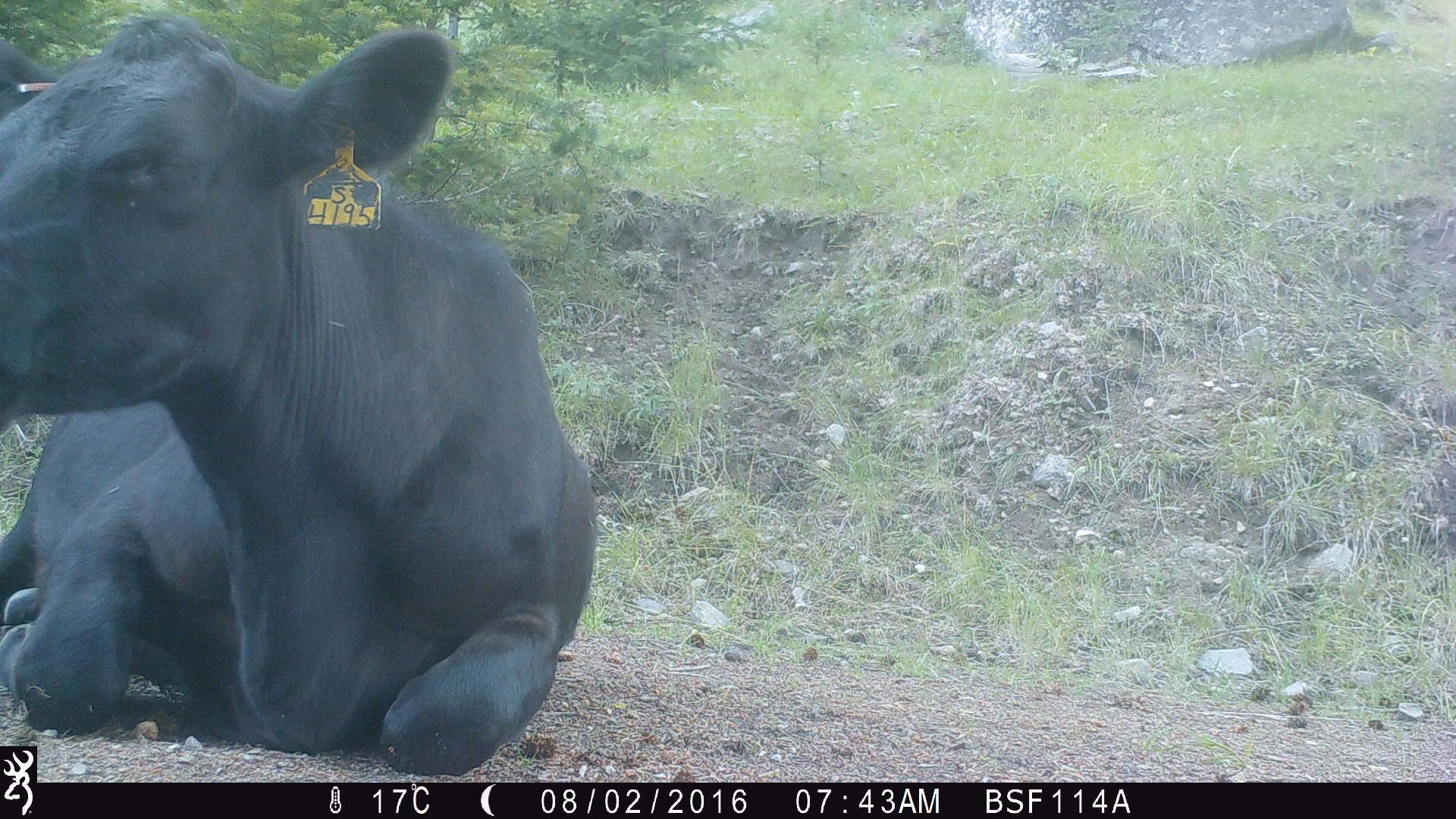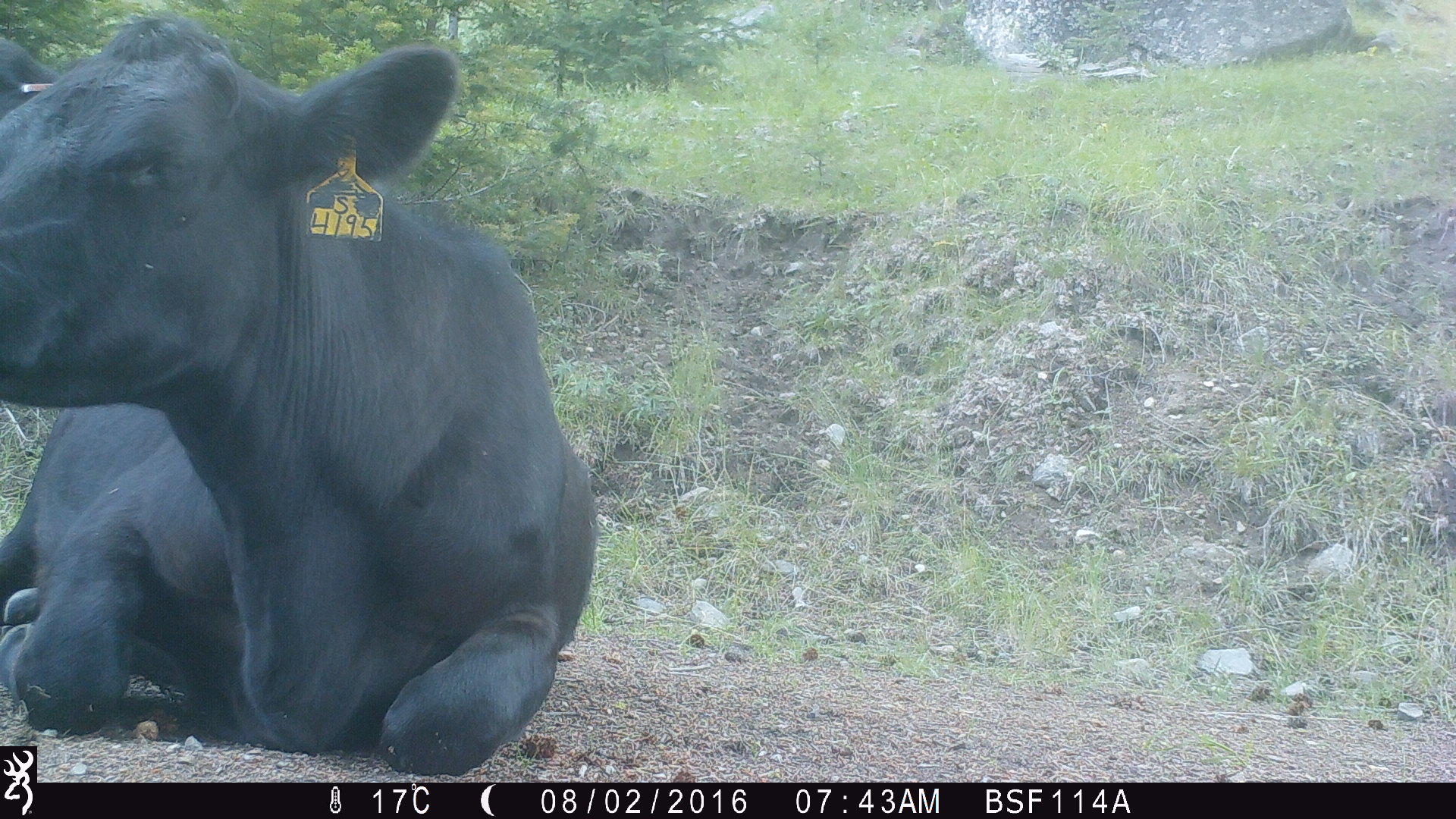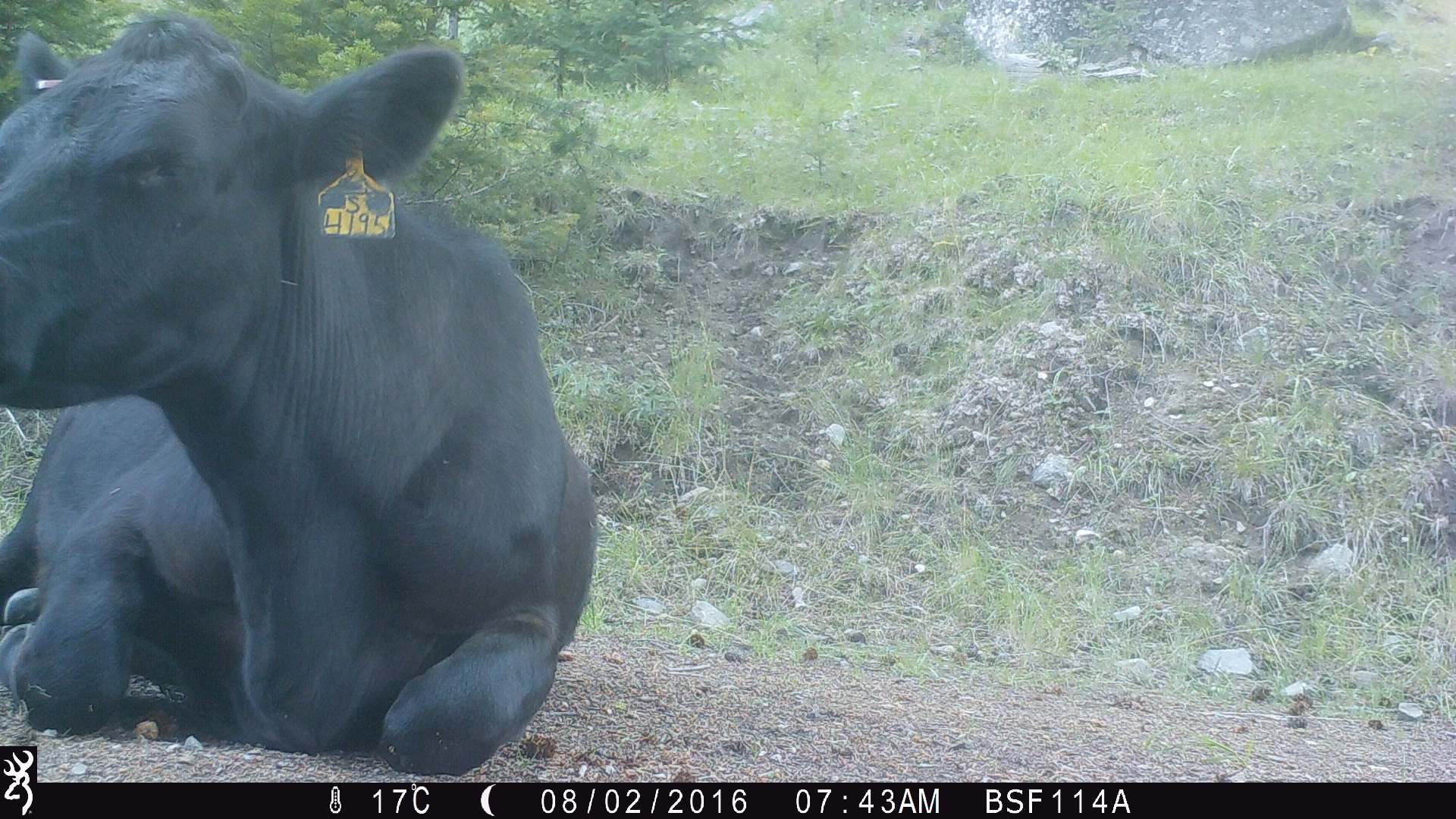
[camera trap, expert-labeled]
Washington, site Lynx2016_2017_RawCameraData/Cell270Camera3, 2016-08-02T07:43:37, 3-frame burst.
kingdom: Animalia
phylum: Chordata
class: Mammalia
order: Artiodactyla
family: Bovidae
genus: Bos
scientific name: Bos taurus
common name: domestic cattle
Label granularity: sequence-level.